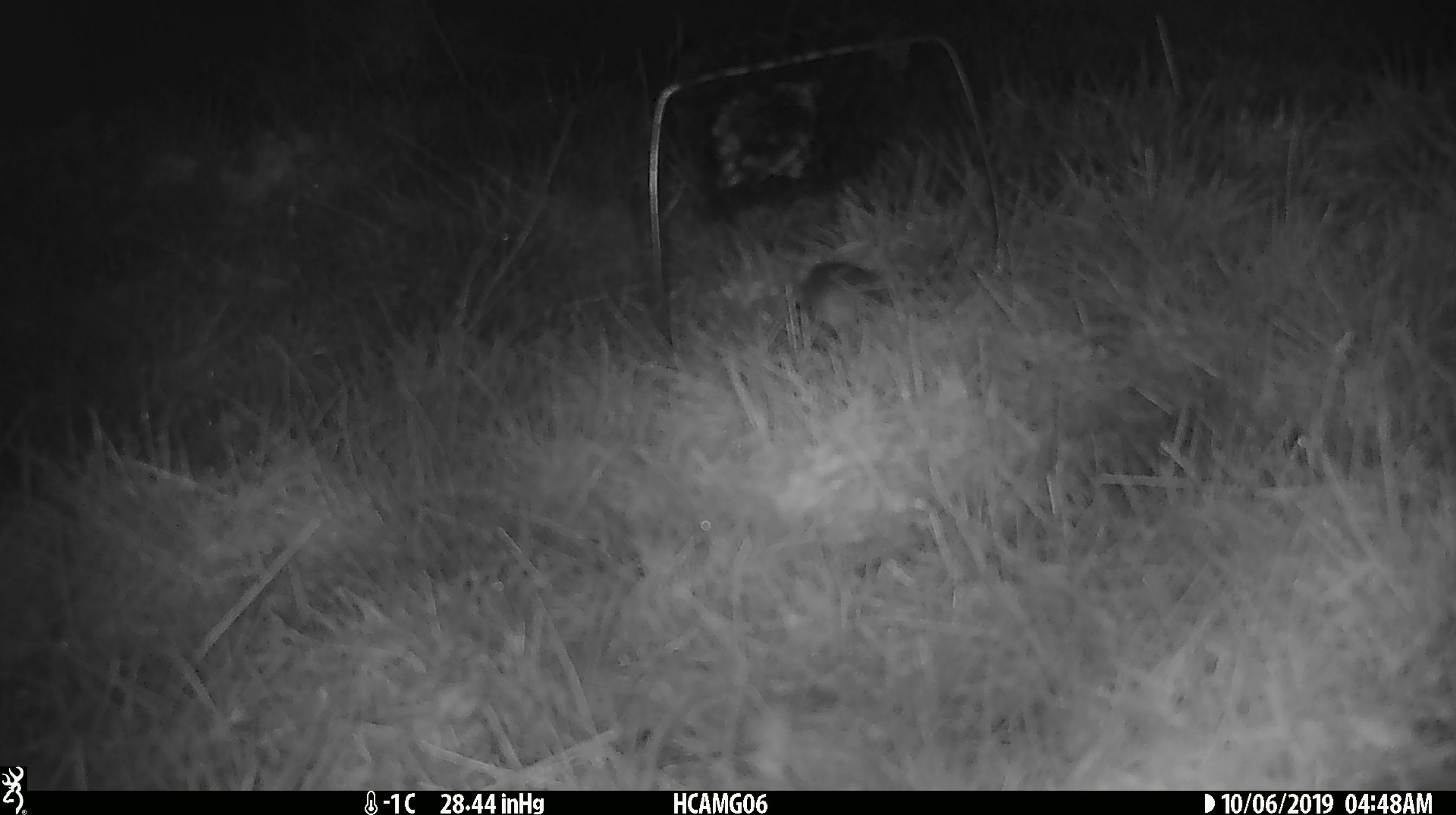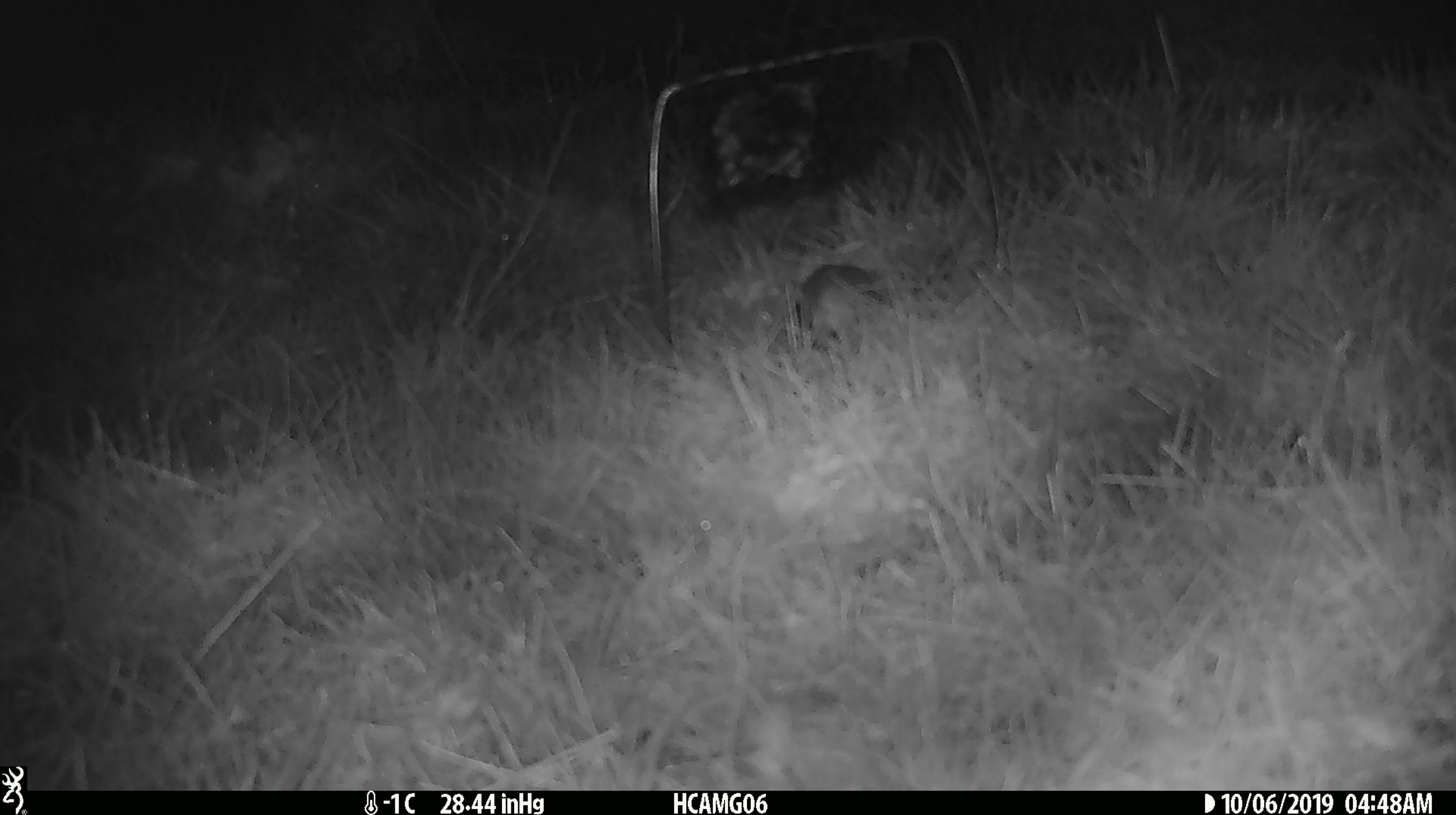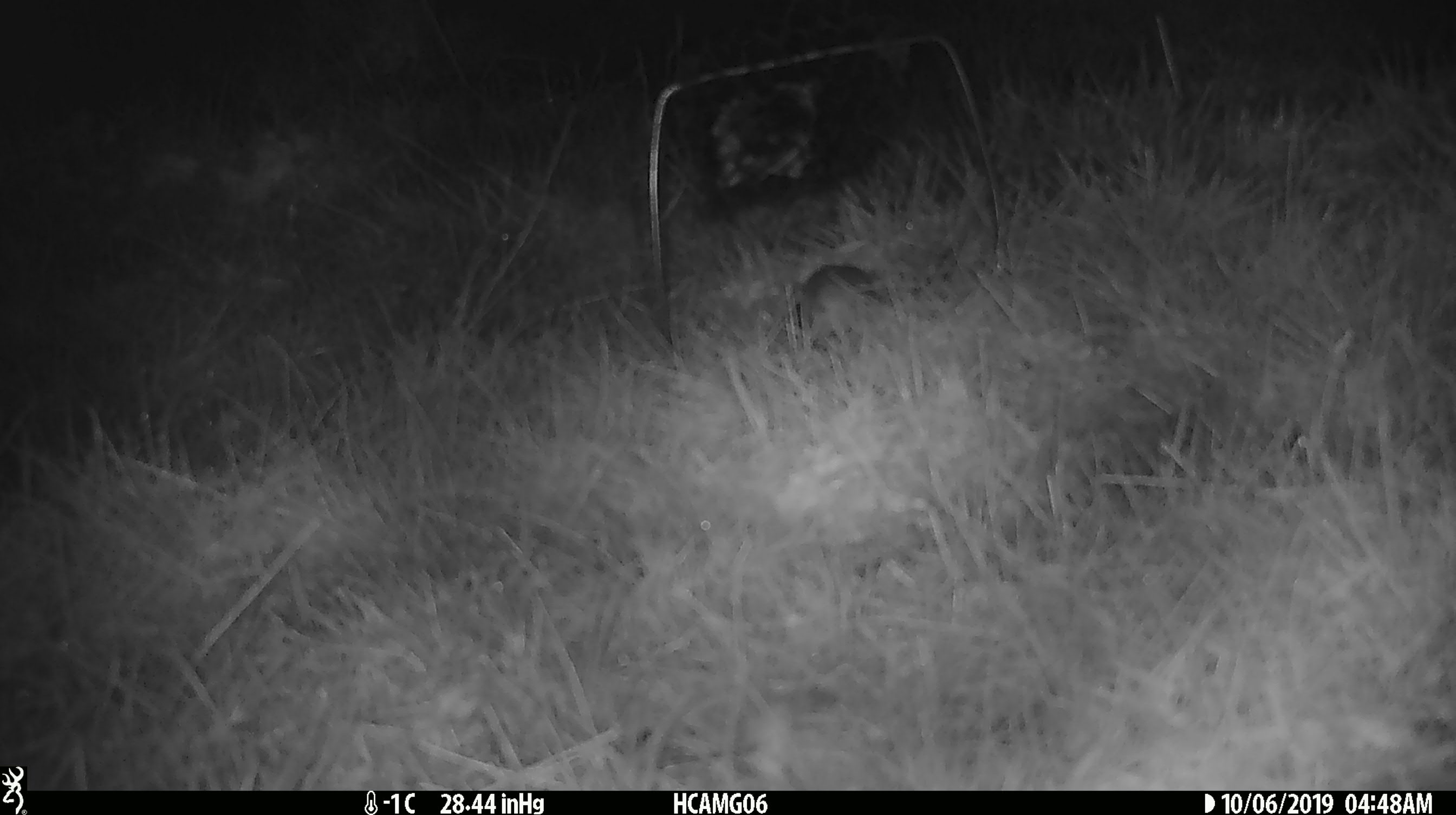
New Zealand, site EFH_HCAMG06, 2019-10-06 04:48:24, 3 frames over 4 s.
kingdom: Animalia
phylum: Chordata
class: Mammalia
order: Rodentia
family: Muridae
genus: Mus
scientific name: Mus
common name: mouse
Mouse (Mus).